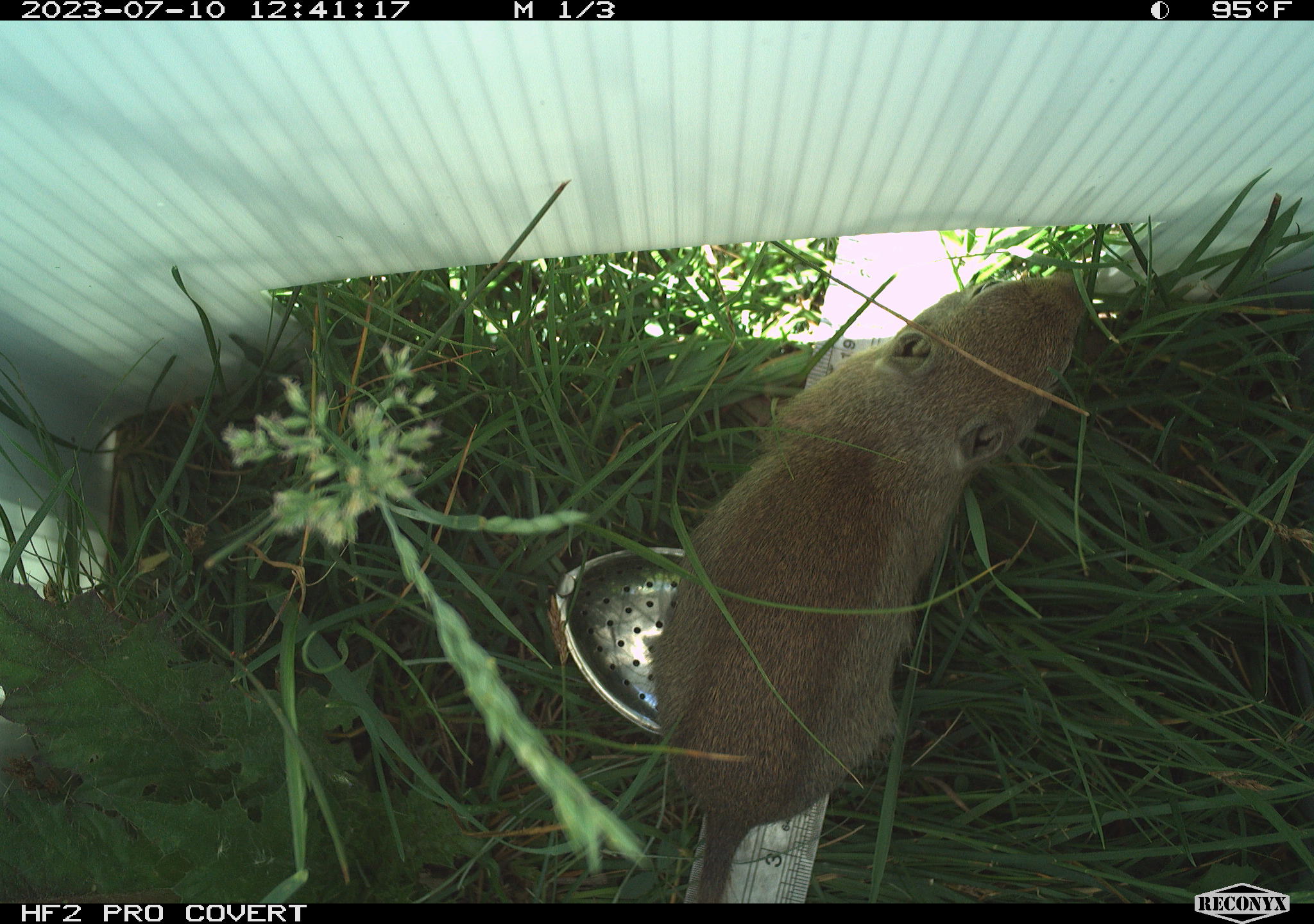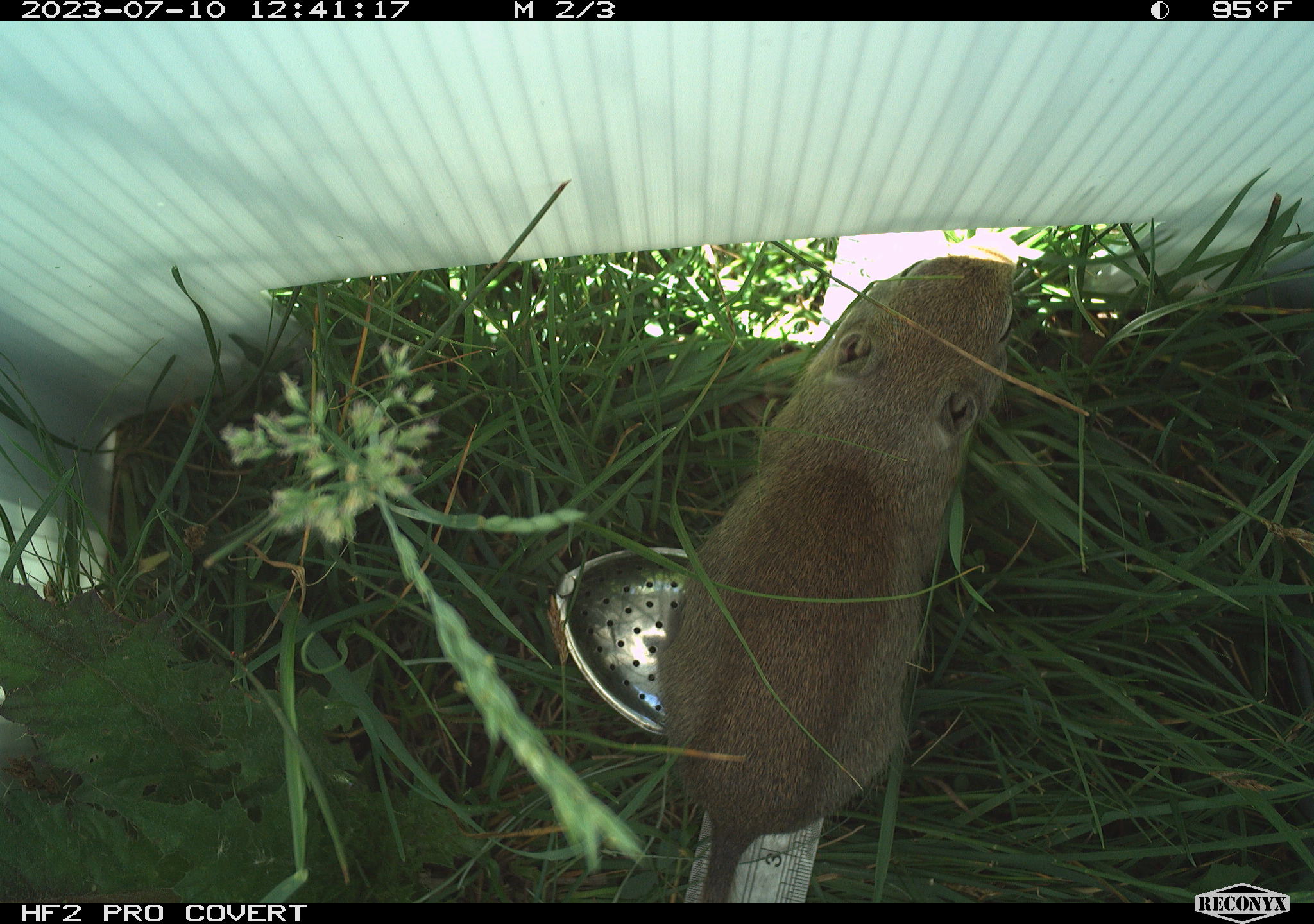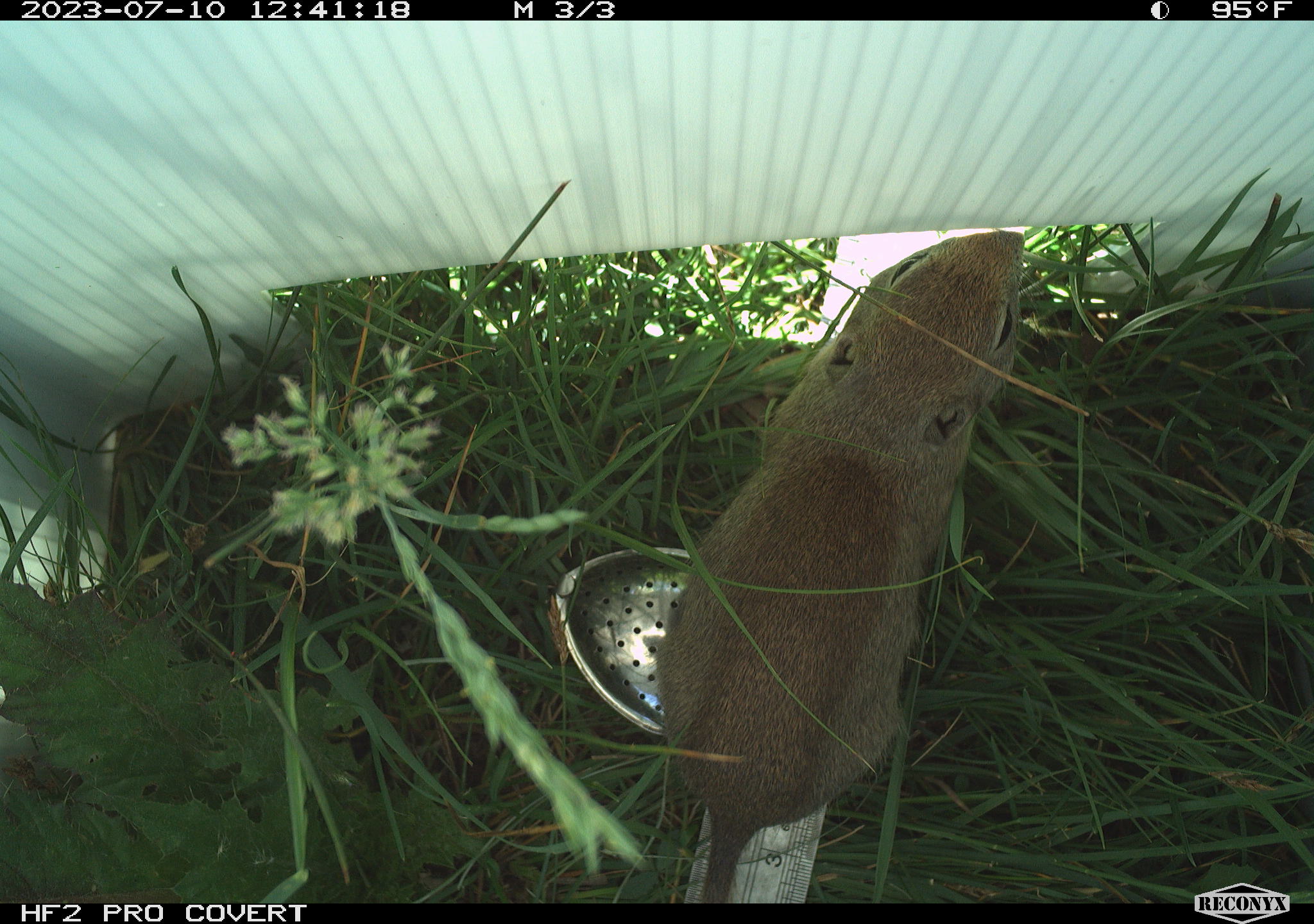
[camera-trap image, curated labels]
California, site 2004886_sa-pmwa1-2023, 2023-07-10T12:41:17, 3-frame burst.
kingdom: Animalia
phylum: Chordata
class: Mammalia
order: Rodentia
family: Sciuridae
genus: Urocitellus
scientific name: Urocitellus beldingi beldingi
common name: belding's ground squirrel